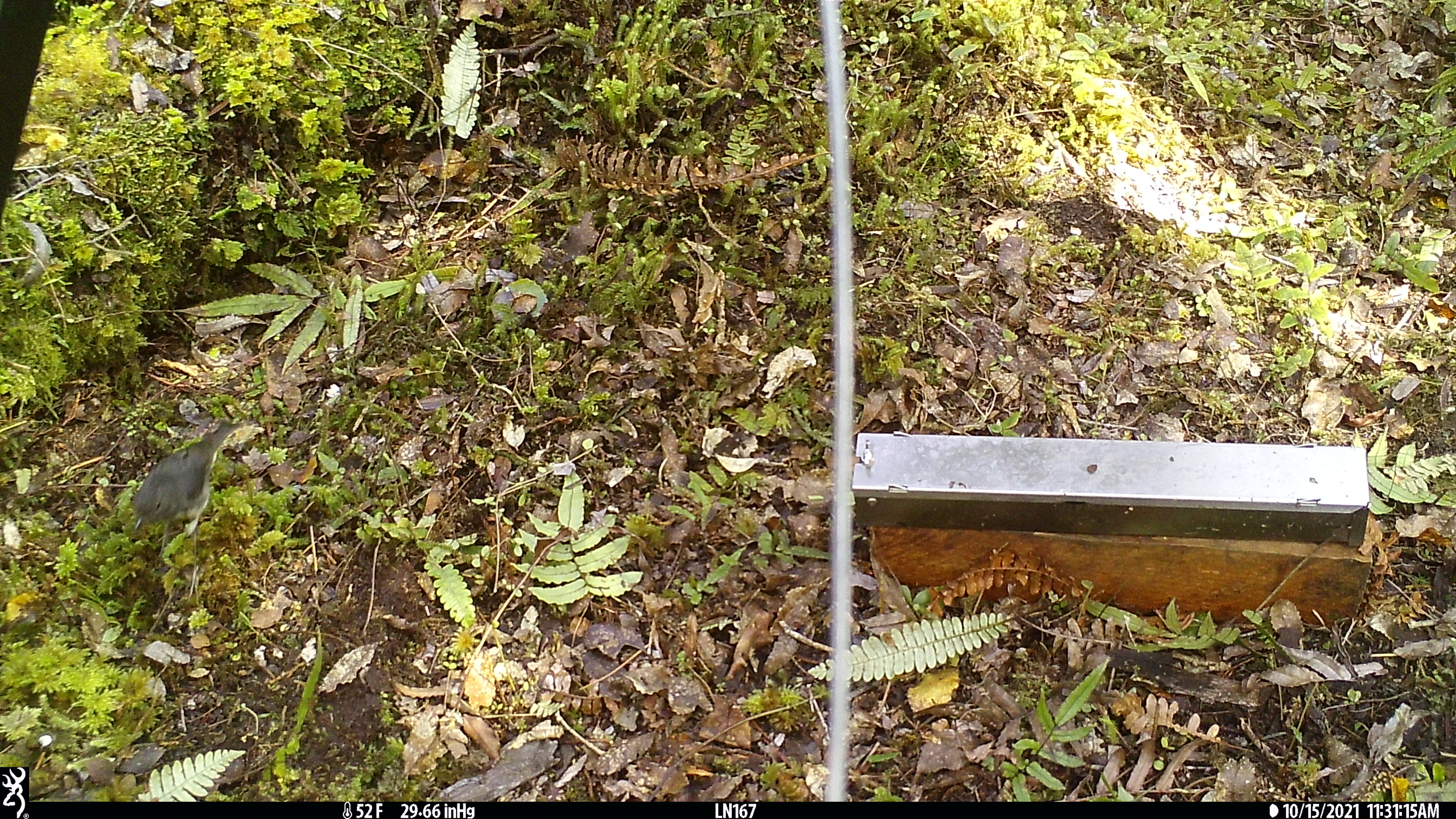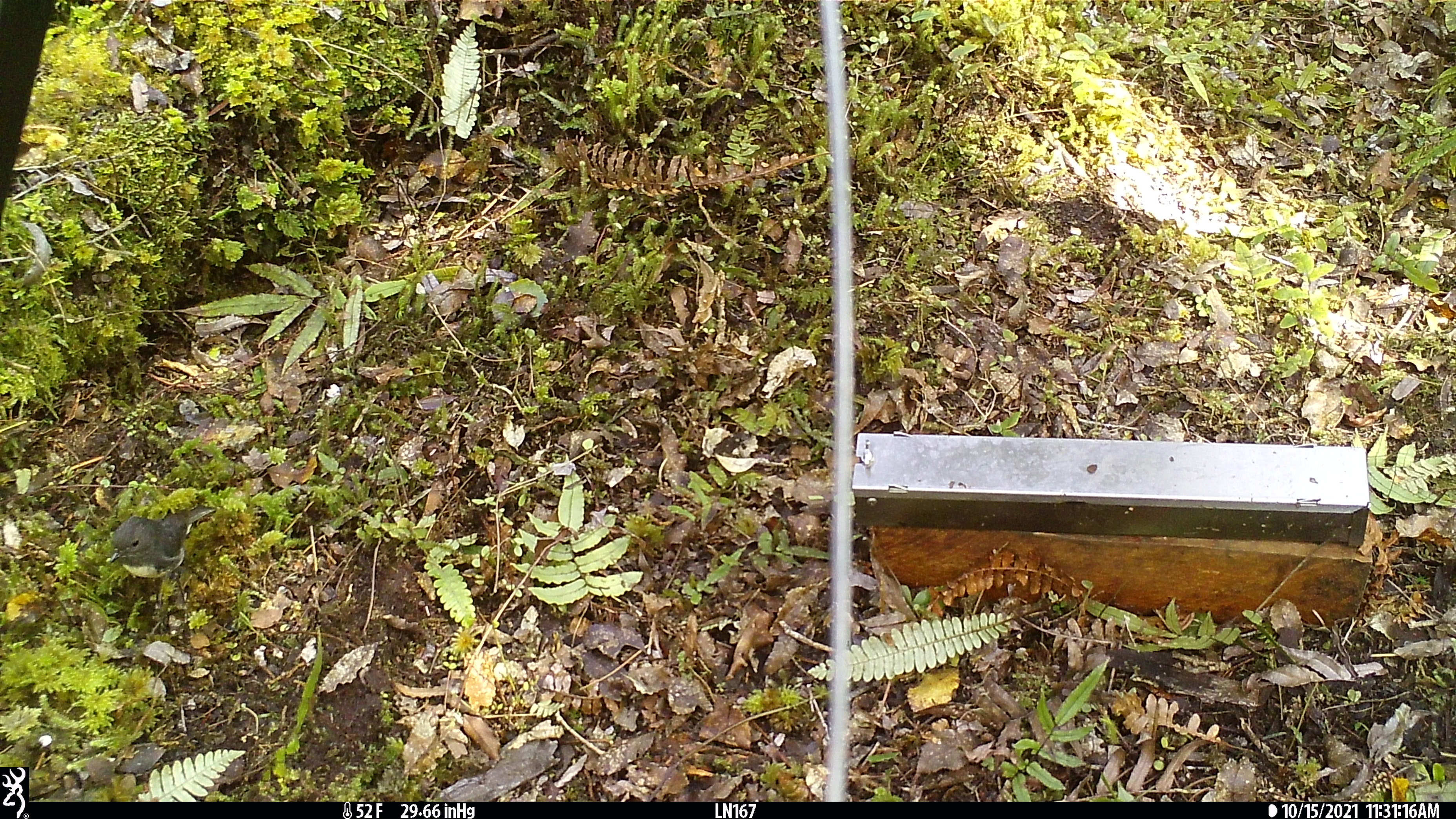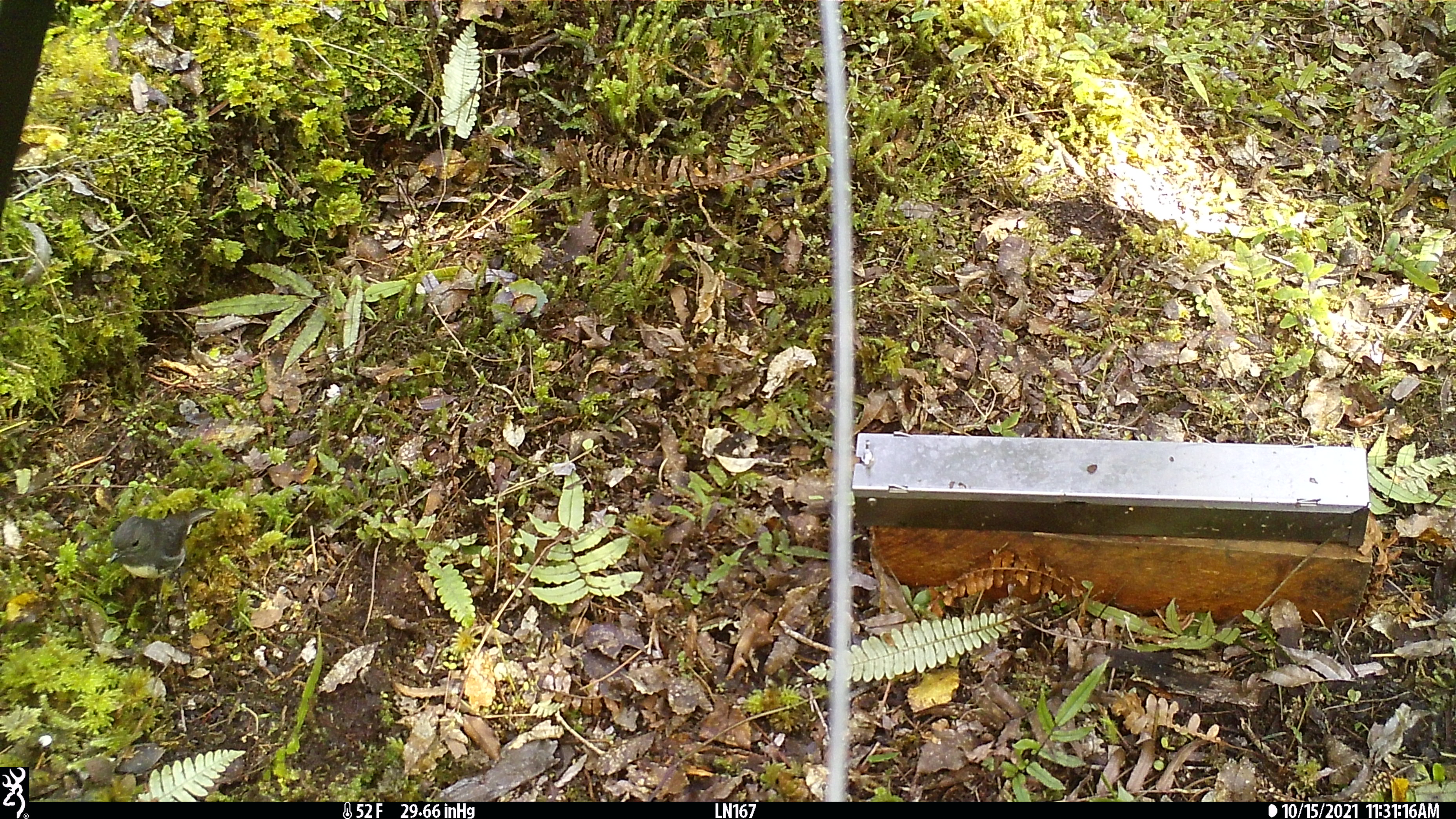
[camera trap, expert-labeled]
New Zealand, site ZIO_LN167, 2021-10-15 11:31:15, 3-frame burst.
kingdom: Animalia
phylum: Chordata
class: Aves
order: Passeriformes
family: Petroicidae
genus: Petroica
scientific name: Petroica australis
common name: new zealand robin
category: robin